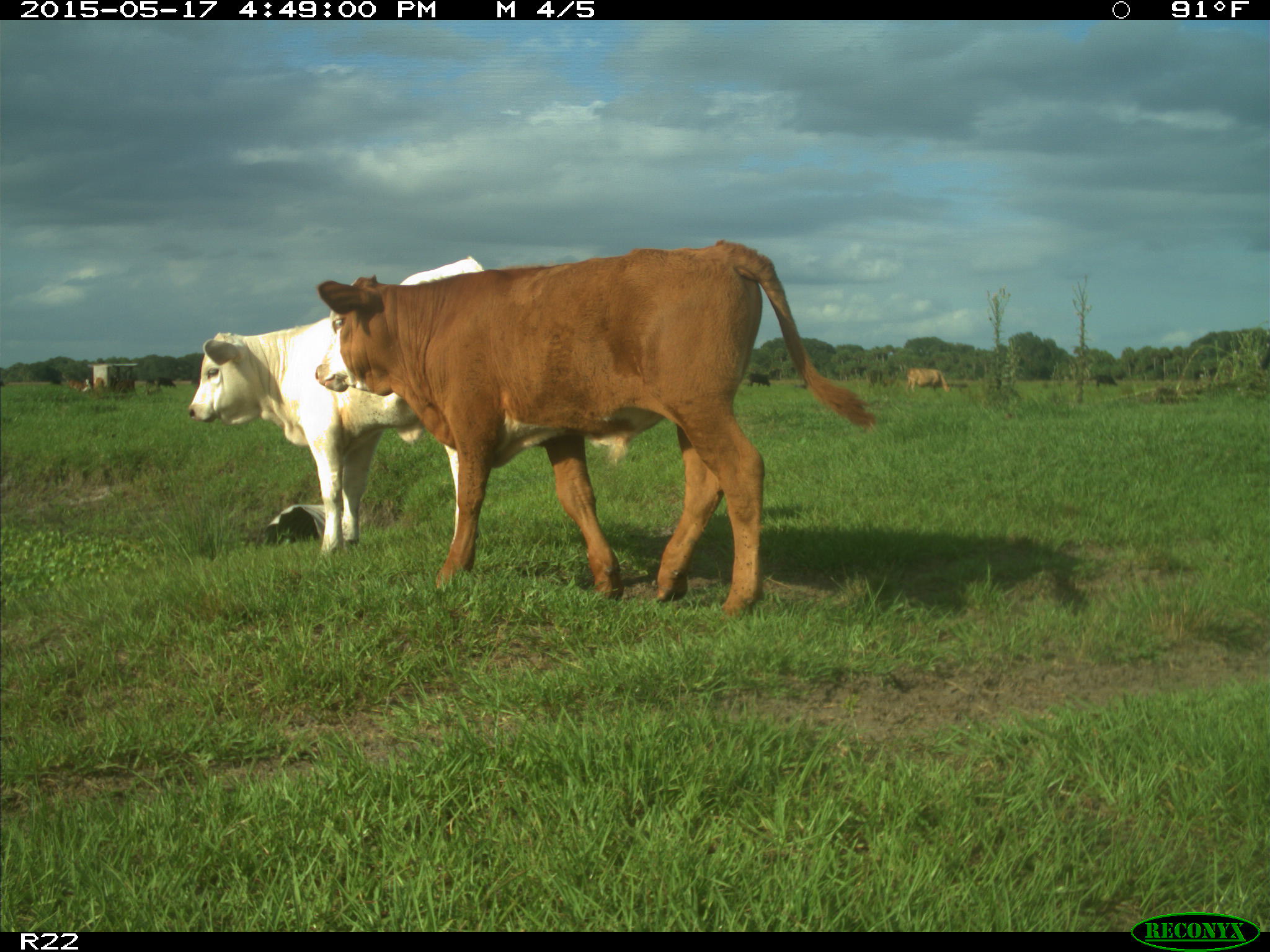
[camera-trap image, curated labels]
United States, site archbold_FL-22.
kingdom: Animalia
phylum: Chordata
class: Mammalia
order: Artiodactyla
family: Bovidae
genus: Bos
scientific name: Bos taurus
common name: domestic cow